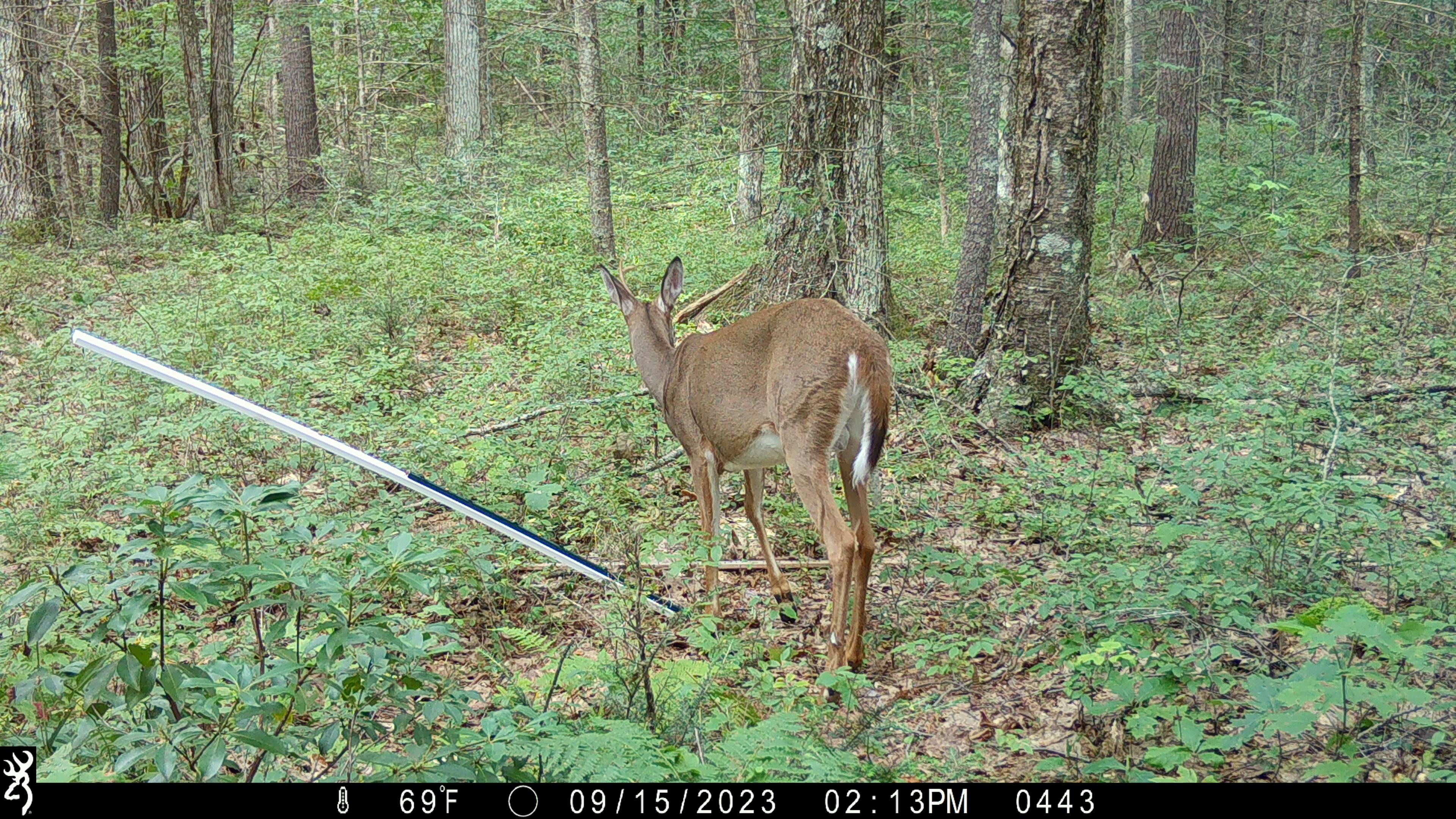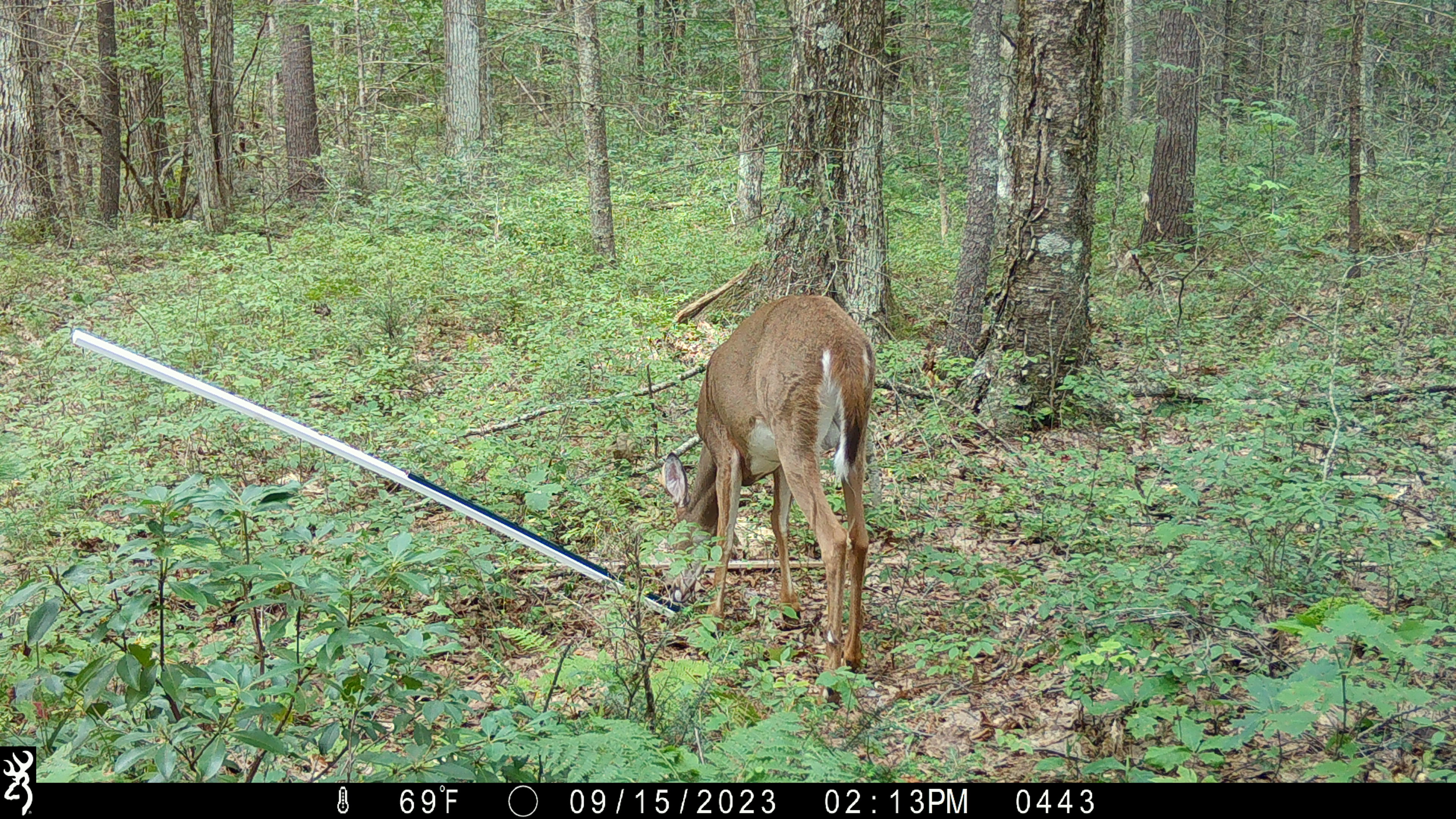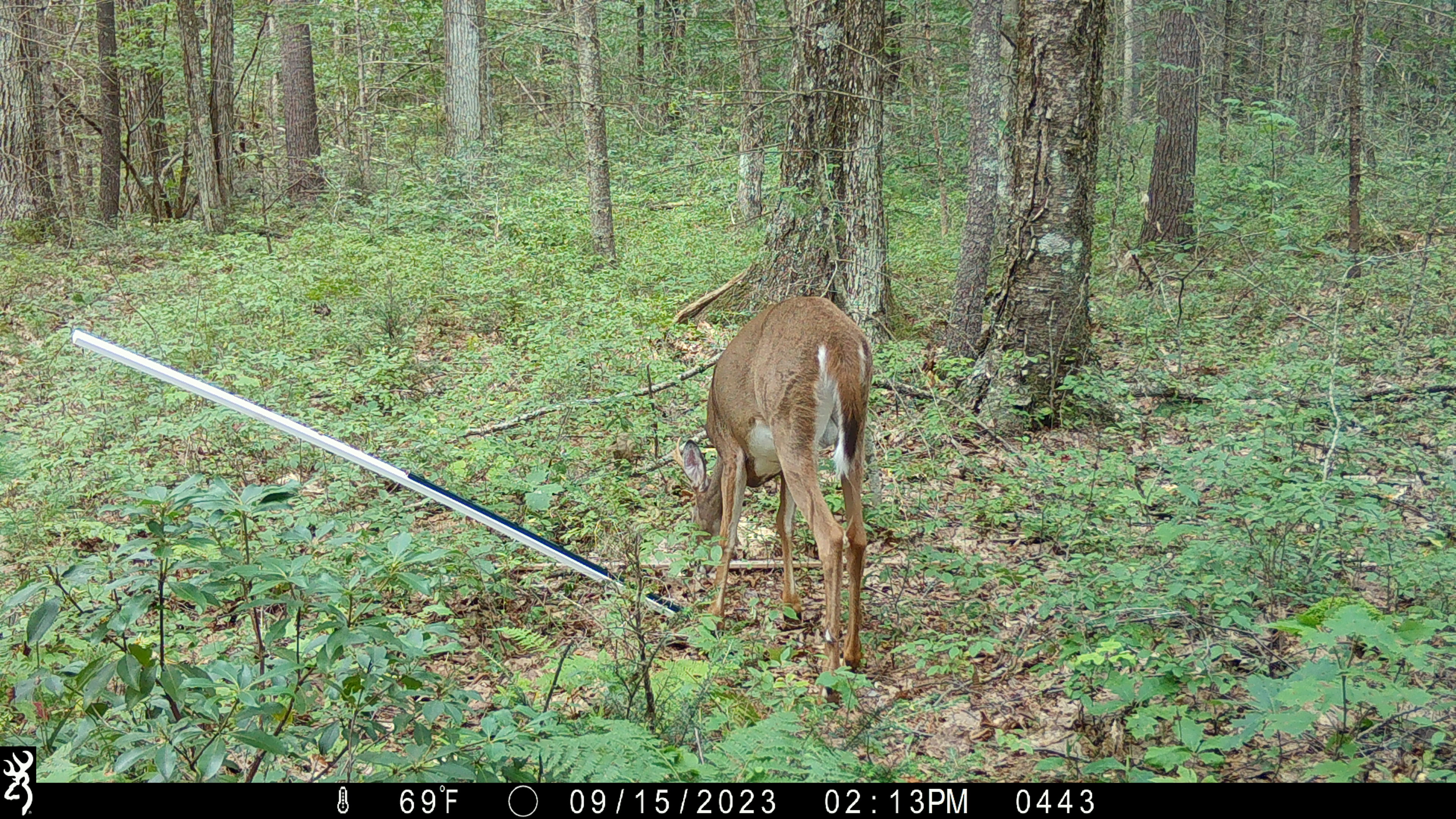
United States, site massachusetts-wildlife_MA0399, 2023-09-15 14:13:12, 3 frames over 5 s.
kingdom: Animalia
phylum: Chordata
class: Mammalia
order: Artiodactyla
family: Cervidae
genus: Odocoileus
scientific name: Odocoileus virginianus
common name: white-tailed deer